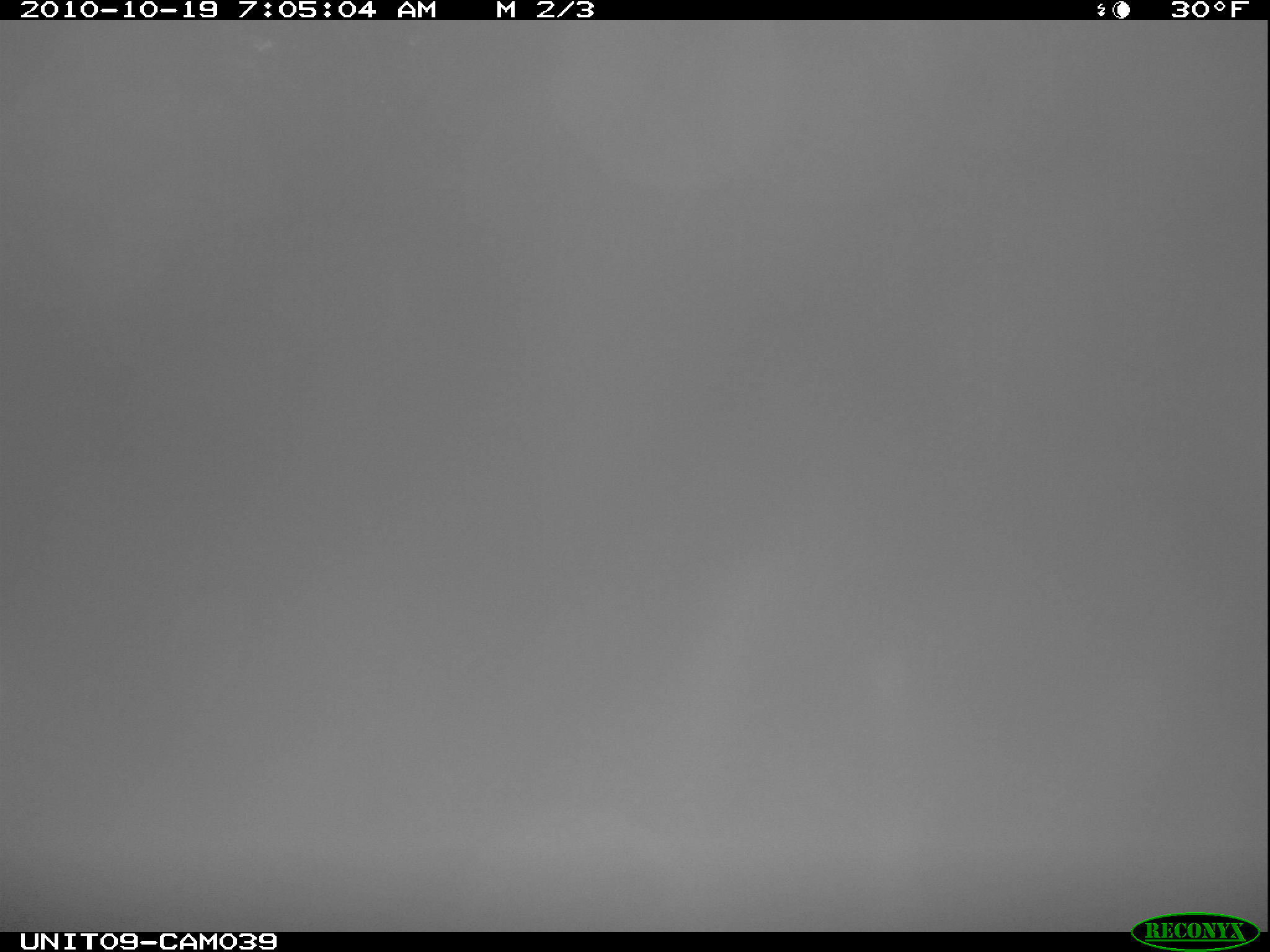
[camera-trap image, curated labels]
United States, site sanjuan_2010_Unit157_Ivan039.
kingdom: Animalia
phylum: Chordata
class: Mammalia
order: Artiodactyla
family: Cervidae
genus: Cervus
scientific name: Cervus elaphus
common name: red deer